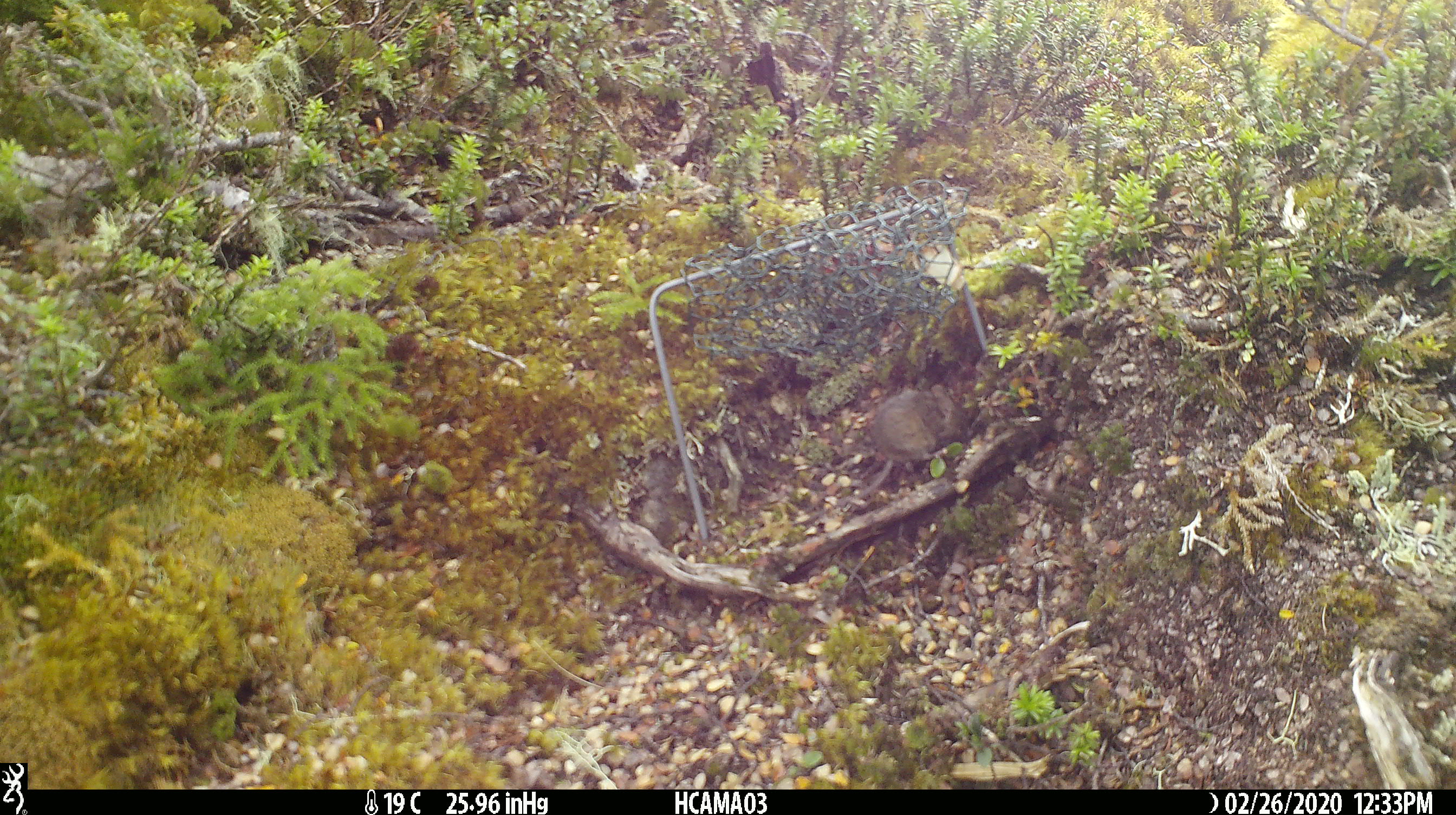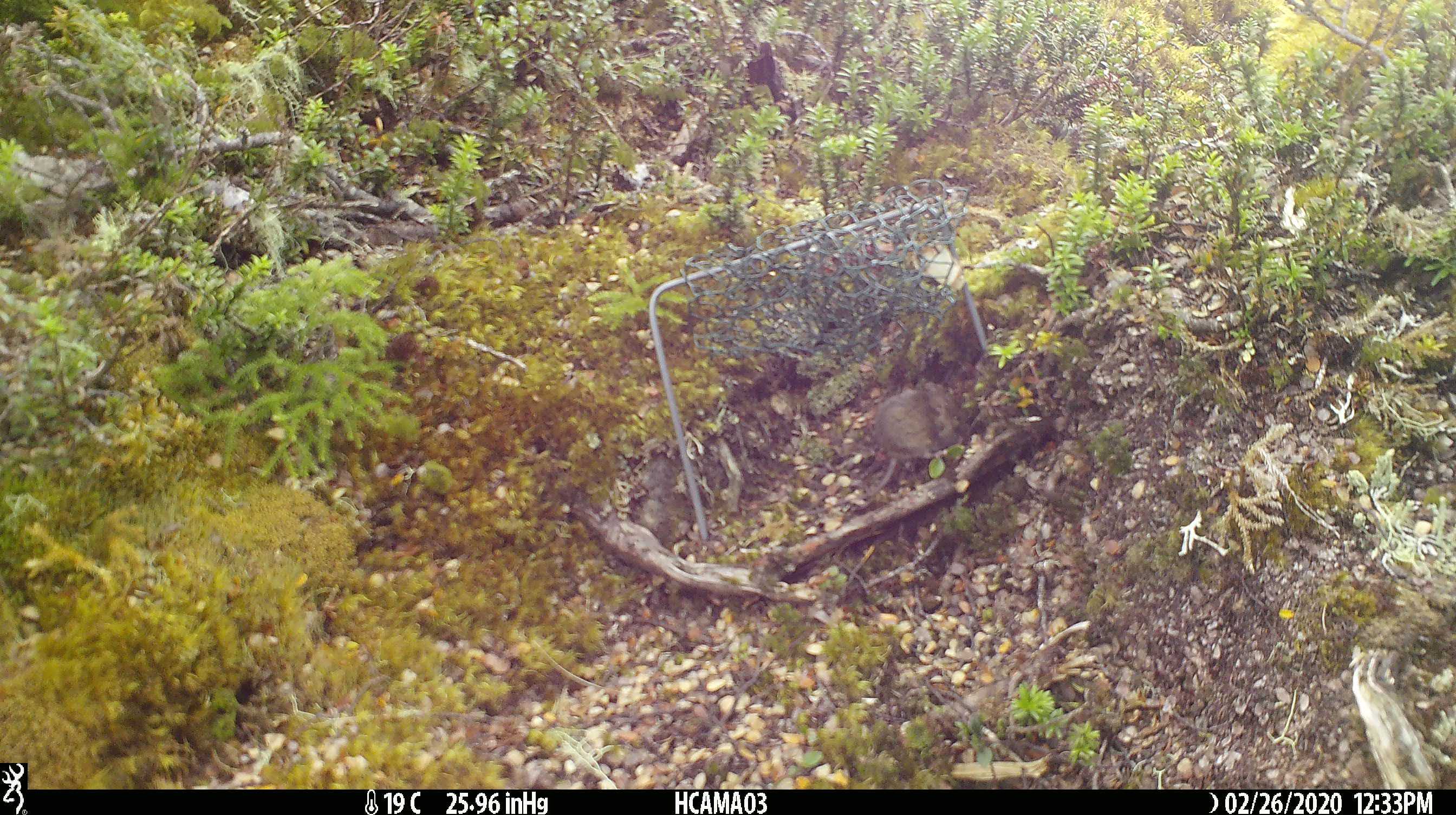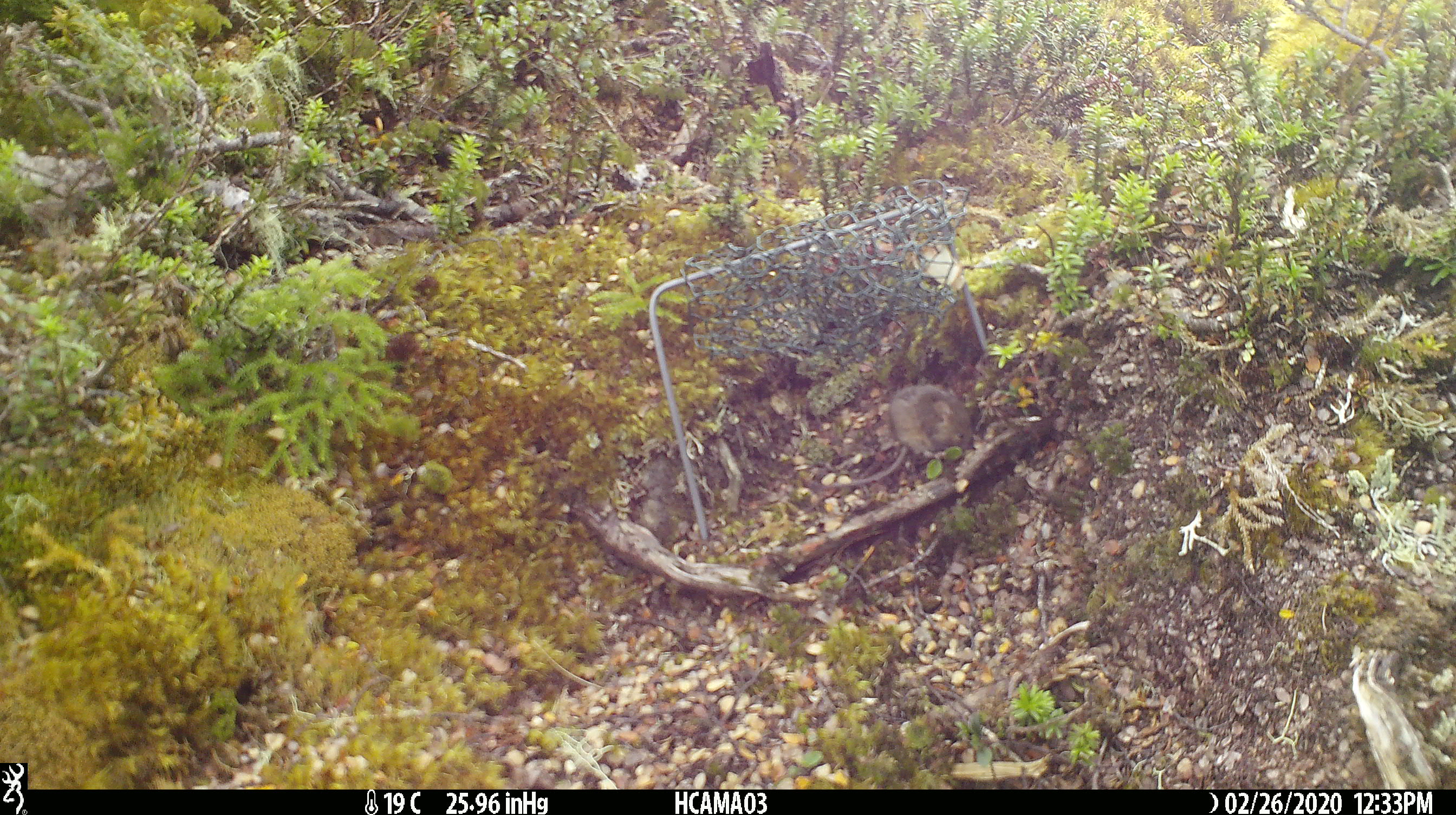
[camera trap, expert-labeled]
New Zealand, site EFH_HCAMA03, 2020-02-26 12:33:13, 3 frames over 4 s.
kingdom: Animalia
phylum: Chordata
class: Mammalia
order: Rodentia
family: Muridae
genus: Mus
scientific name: Mus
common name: mouse